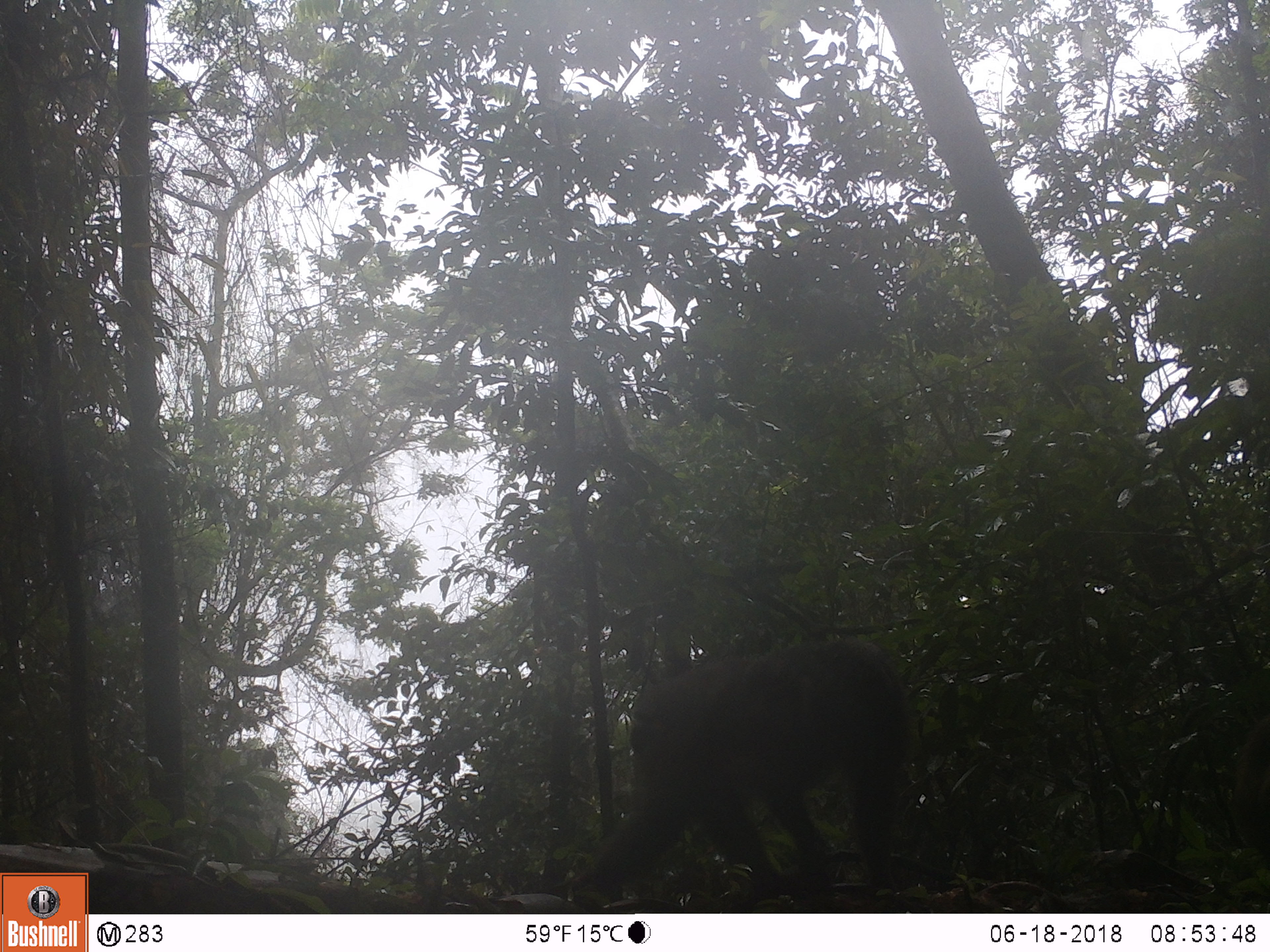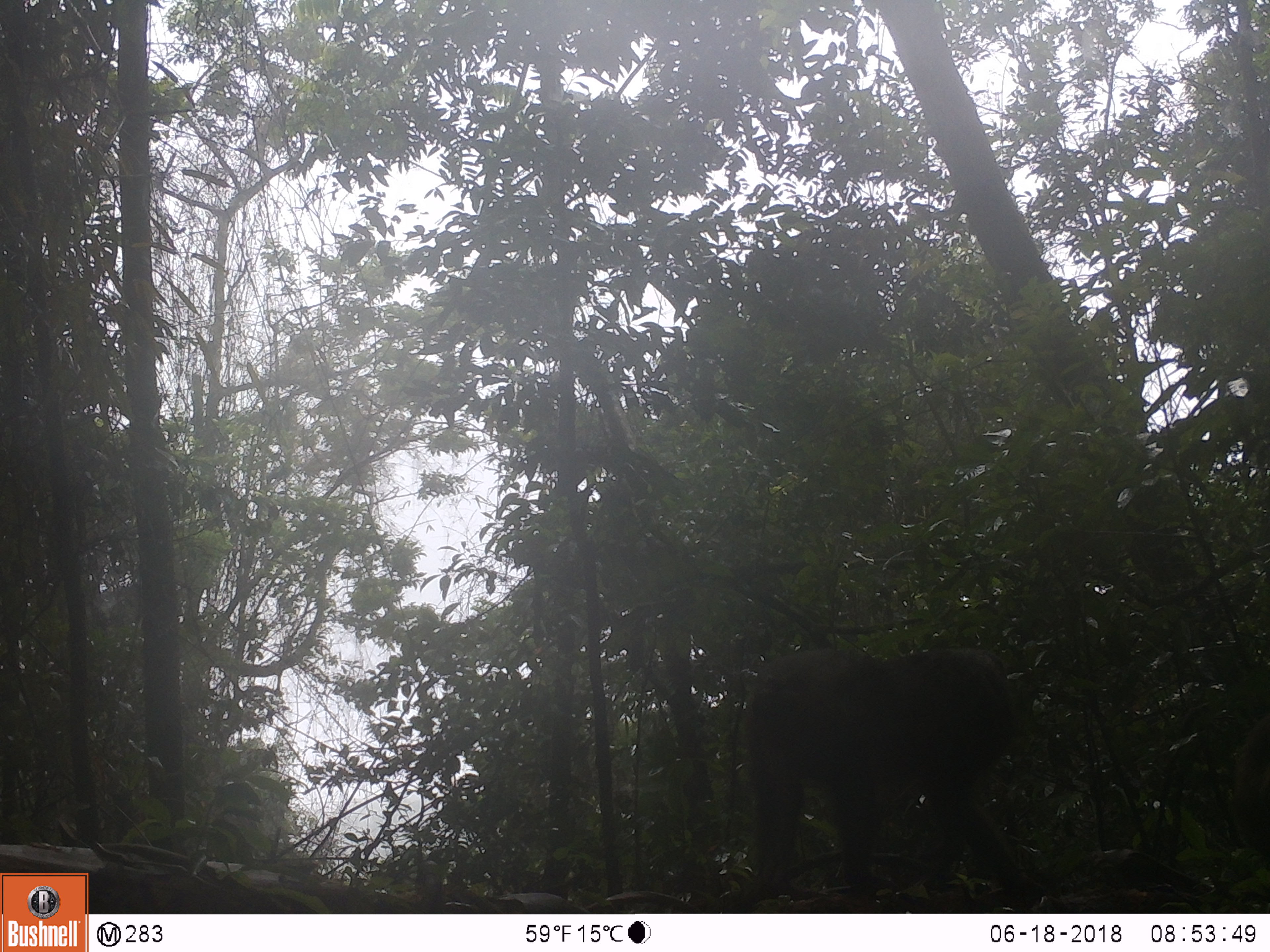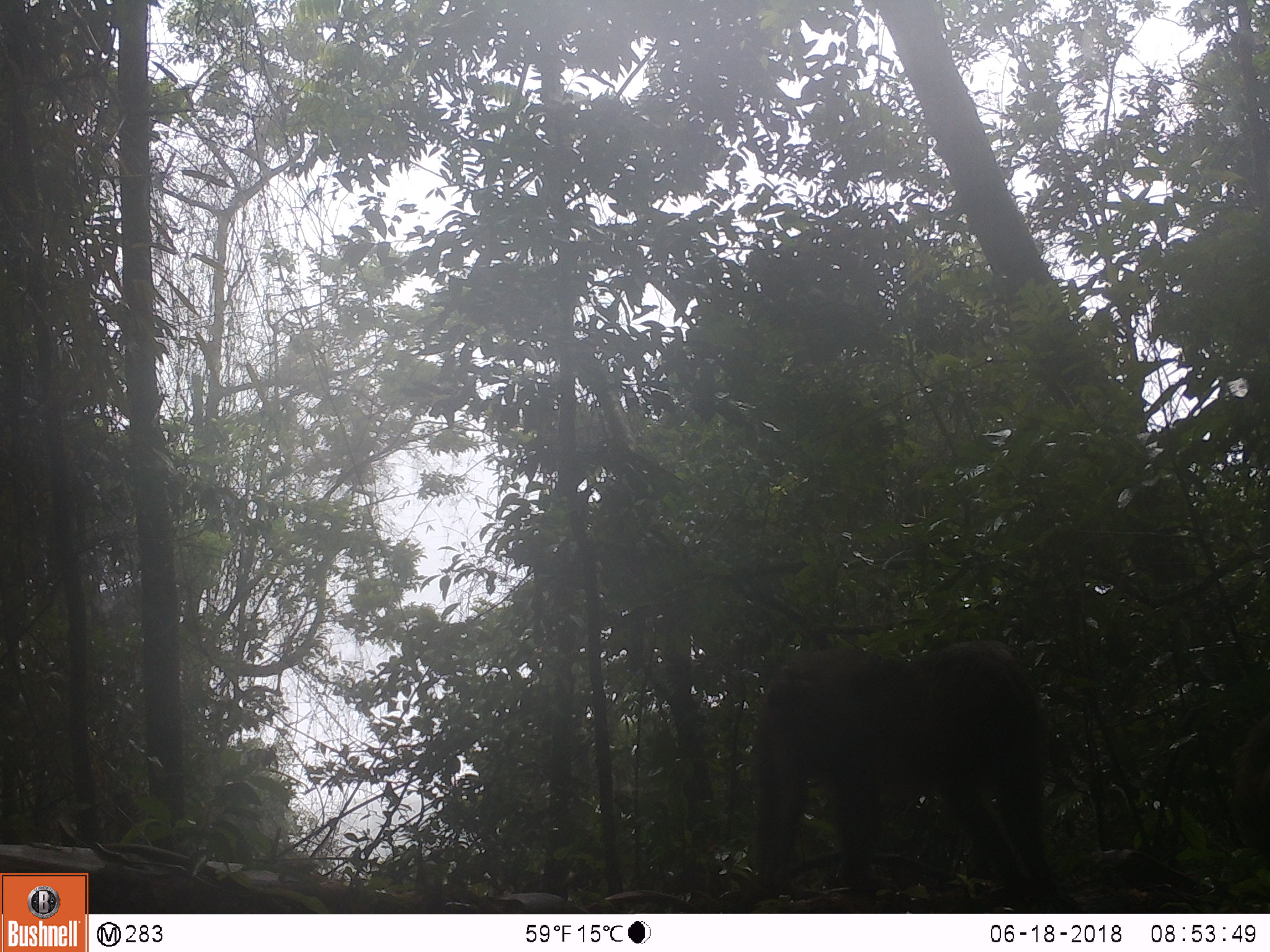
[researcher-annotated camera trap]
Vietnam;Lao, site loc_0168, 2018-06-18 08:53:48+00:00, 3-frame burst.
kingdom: Animalia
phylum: Chordata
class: Mammalia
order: Primates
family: Cercopithecidae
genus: Macaca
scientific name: Macaca arctoides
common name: stump-tailed macaque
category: stump tailed macaque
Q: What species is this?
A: Stump tailed macaque (stump-tailed macaque) (Macaca arctoides).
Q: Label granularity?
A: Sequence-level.